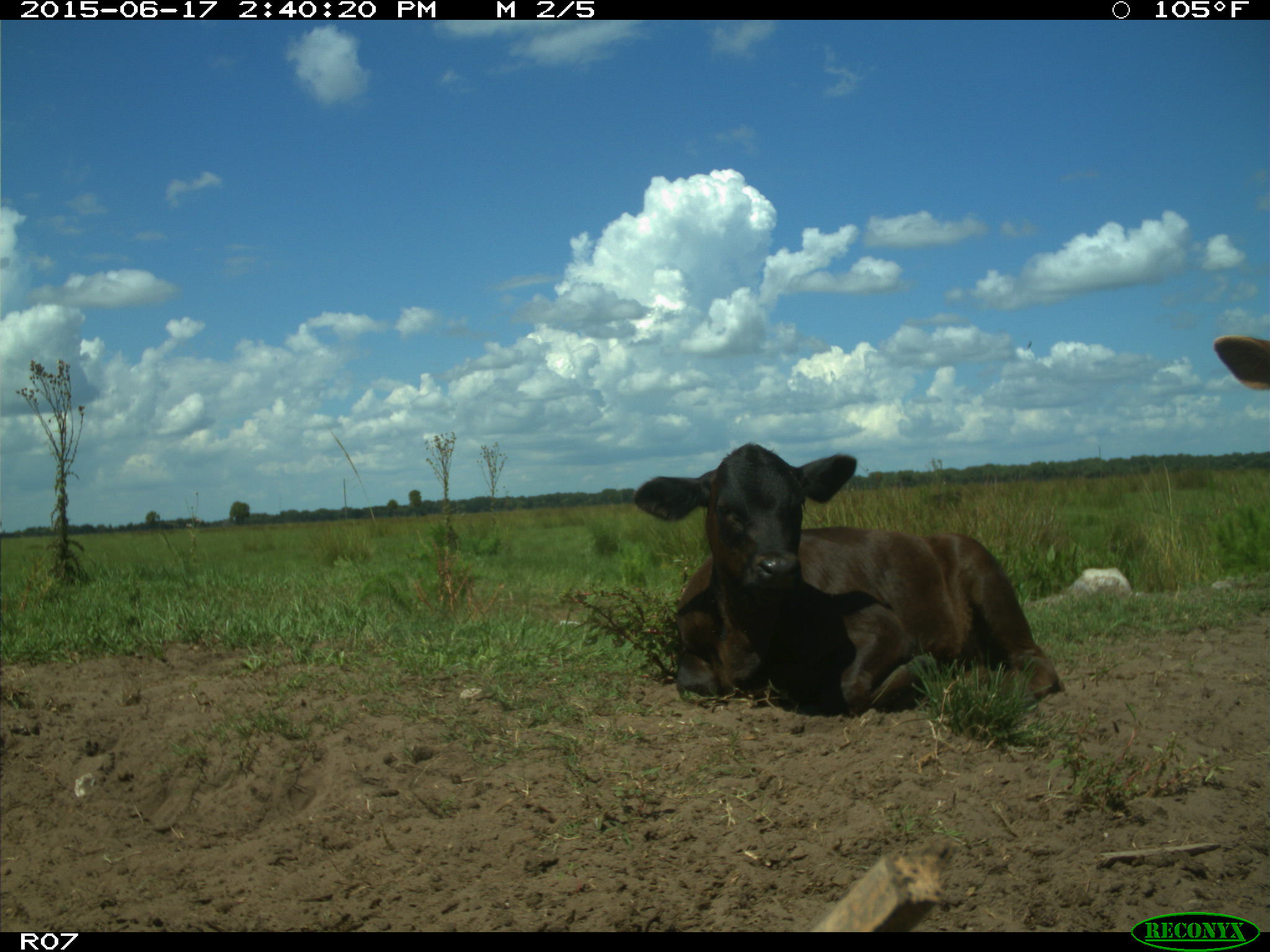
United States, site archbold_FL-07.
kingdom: Animalia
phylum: Chordata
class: Mammalia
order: Artiodactyla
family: Bovidae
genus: Bos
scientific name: Bos taurus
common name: domestic cow